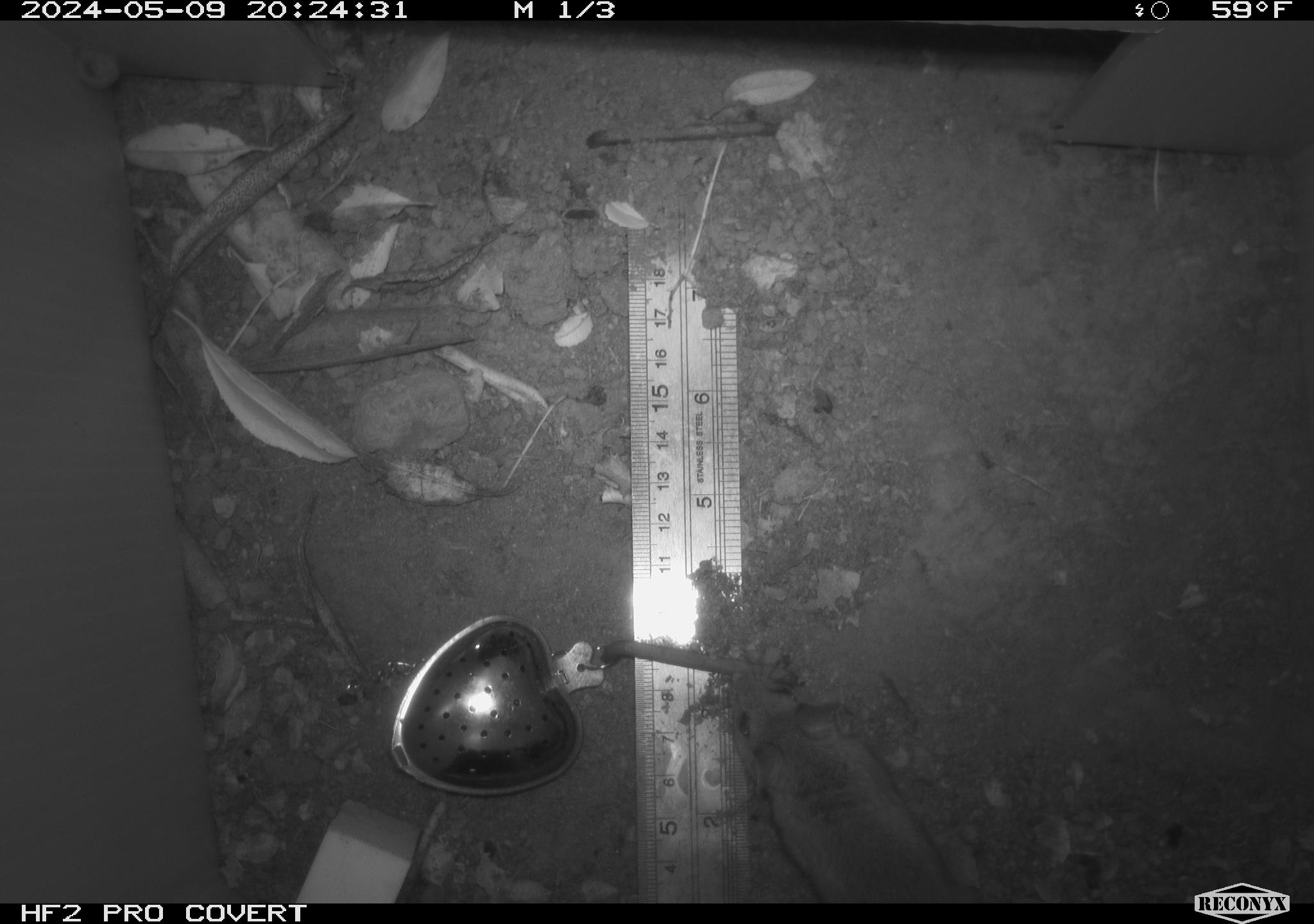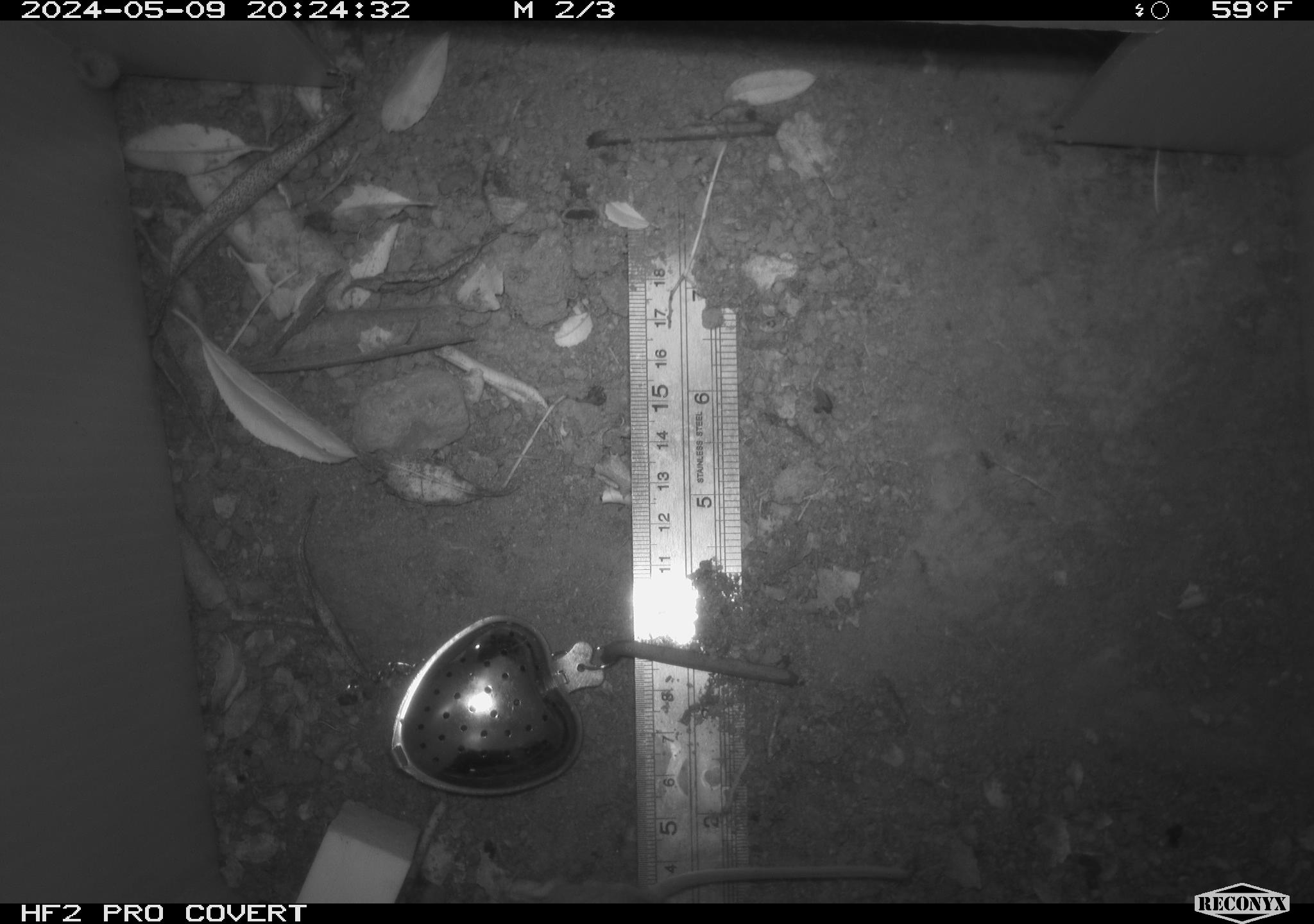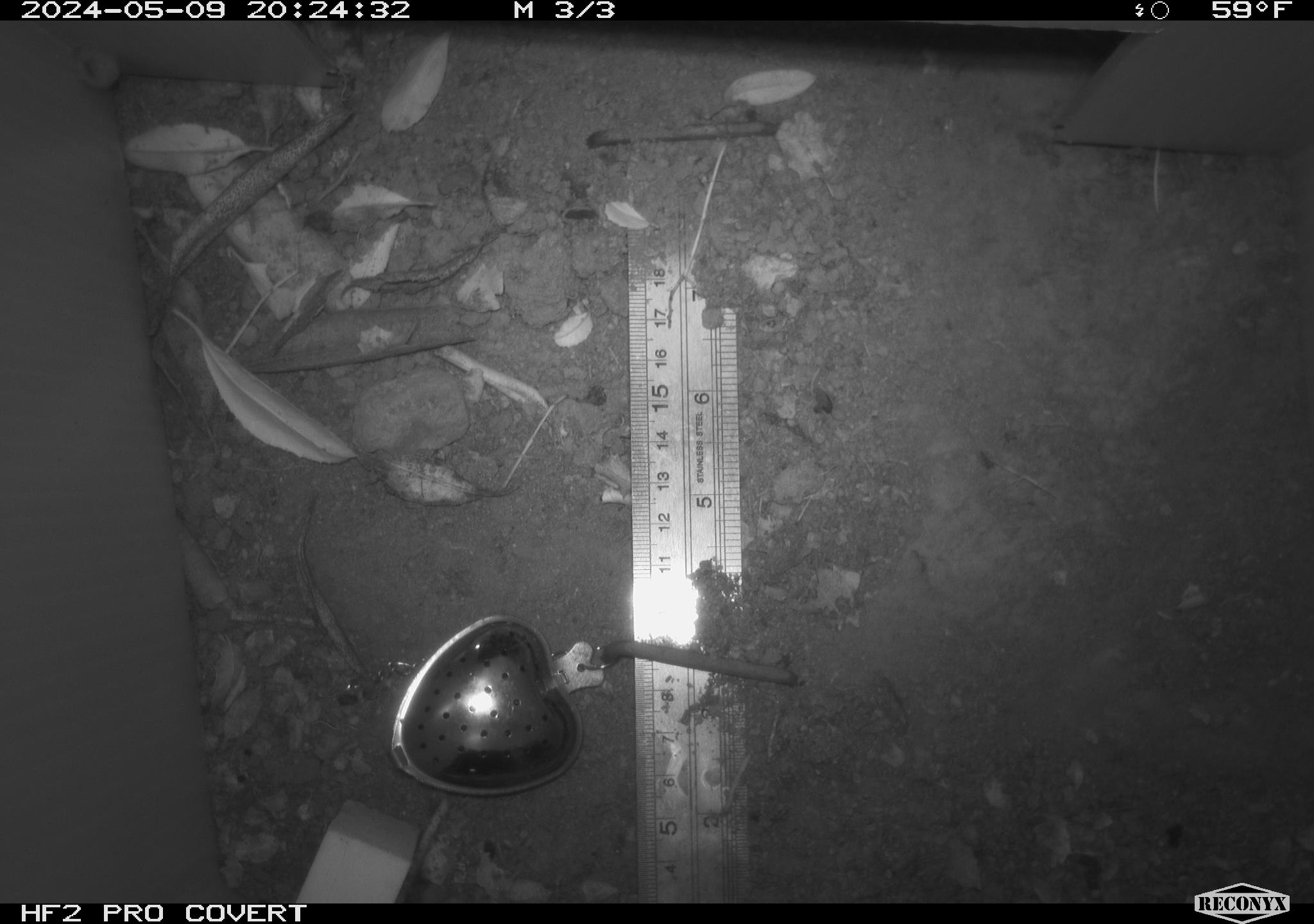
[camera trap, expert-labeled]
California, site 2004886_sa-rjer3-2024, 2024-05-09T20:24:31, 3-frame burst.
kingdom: Animalia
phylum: Chordata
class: Mammalia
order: Rodentia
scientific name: Rodentia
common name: mouse species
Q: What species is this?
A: Mouse species (Rodentia).